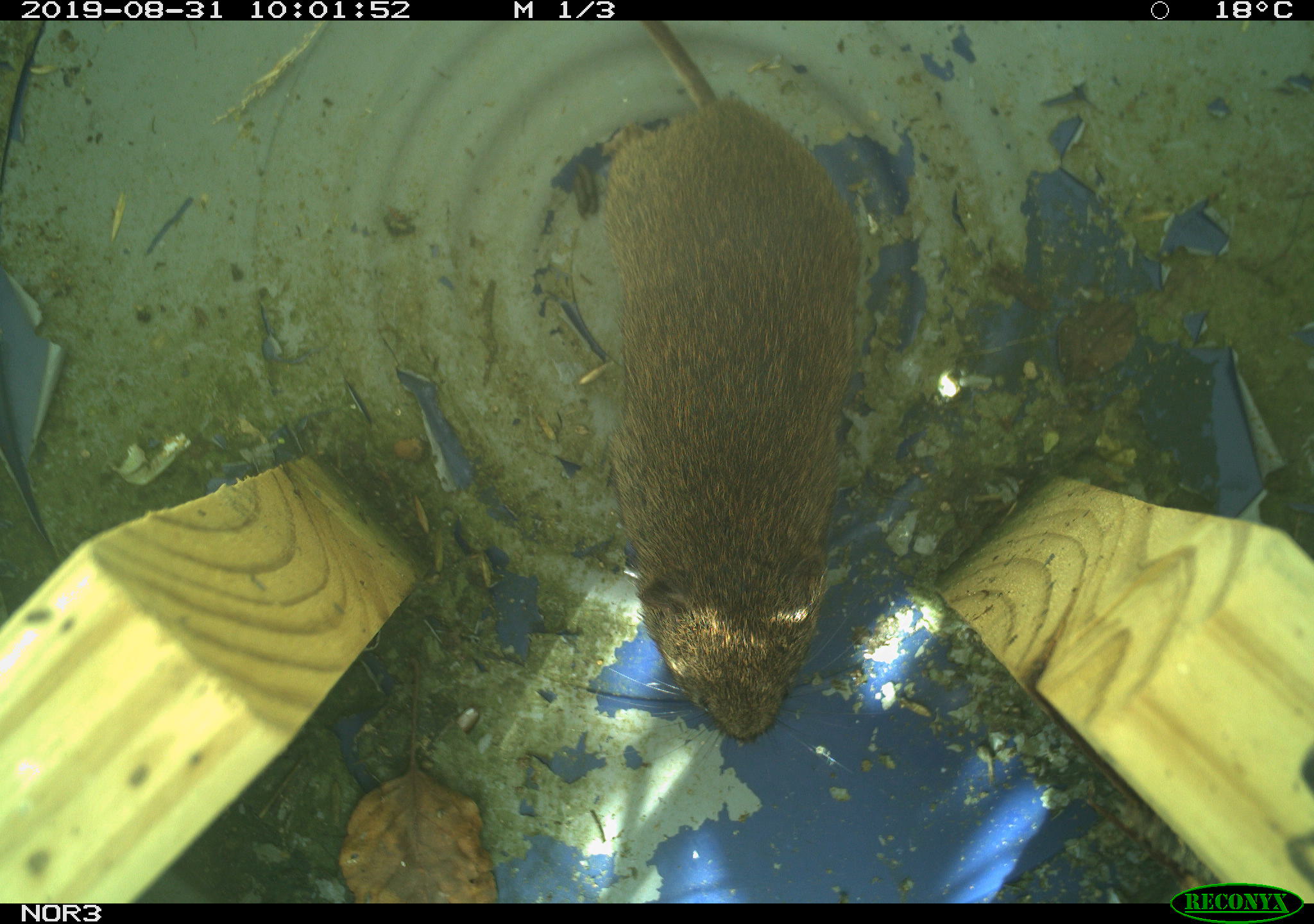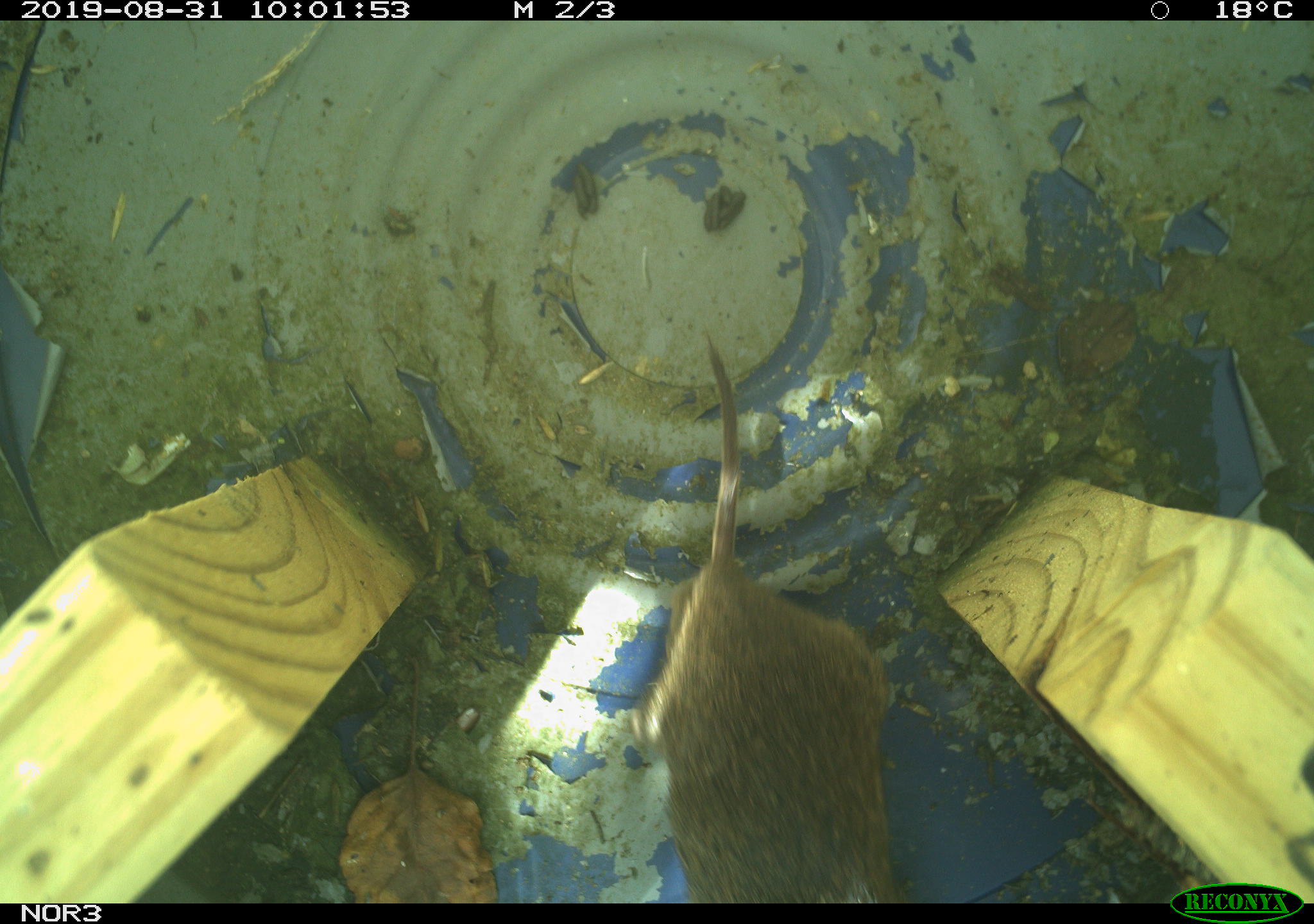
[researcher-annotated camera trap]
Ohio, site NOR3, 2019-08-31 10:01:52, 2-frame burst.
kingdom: Animalia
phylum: Chordata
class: Mammalia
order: Rodentia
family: Cricetidae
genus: Microtus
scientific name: Microtus pennsylvanicus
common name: meadow vole